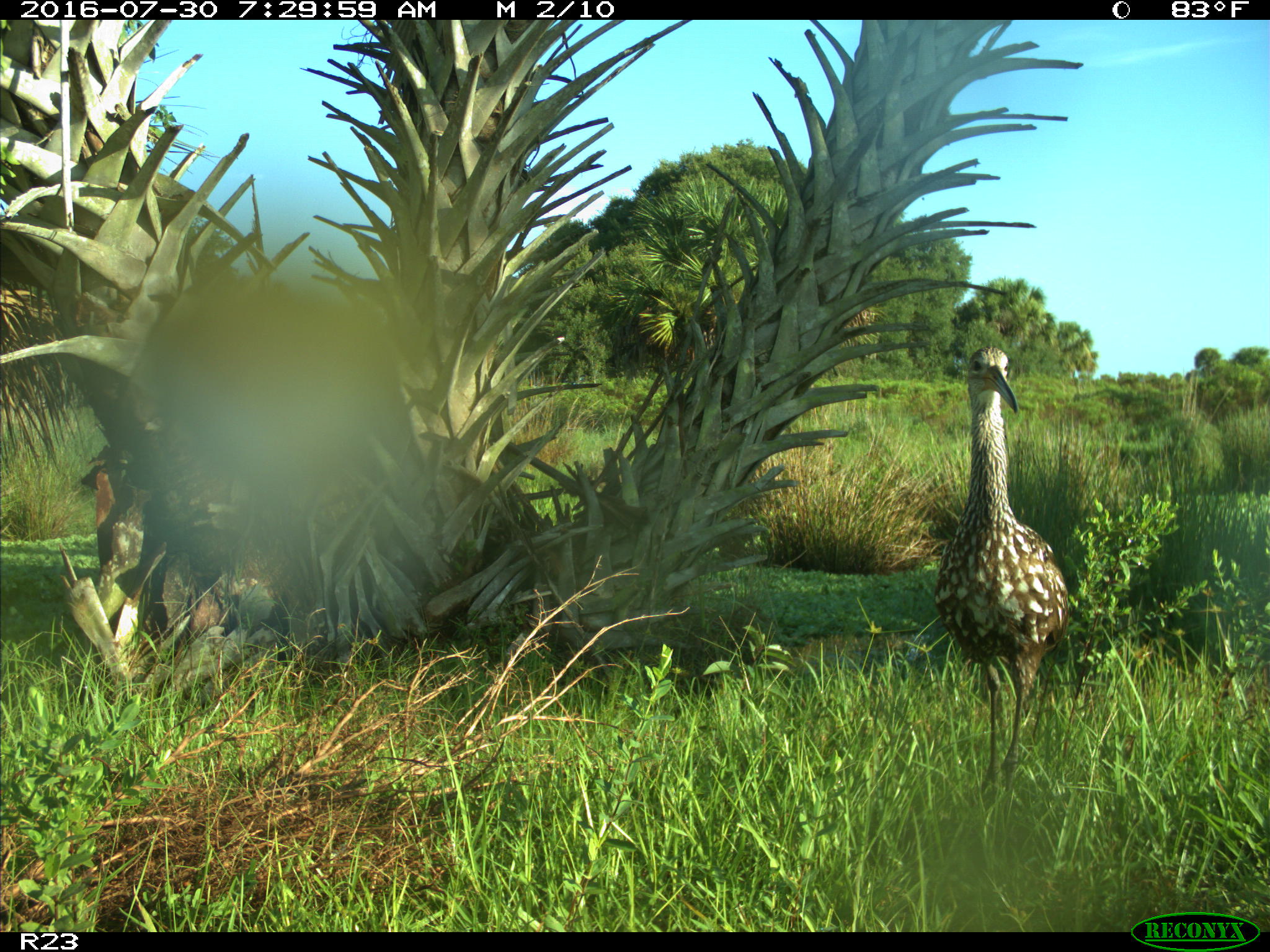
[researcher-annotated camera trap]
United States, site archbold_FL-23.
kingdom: Animalia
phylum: Chordata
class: Aves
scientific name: Aves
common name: birds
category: unidentified bird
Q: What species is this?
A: Unidentified bird (birds) (Aves).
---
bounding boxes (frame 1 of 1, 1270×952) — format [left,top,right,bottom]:
animal: [933,345,1070,793]